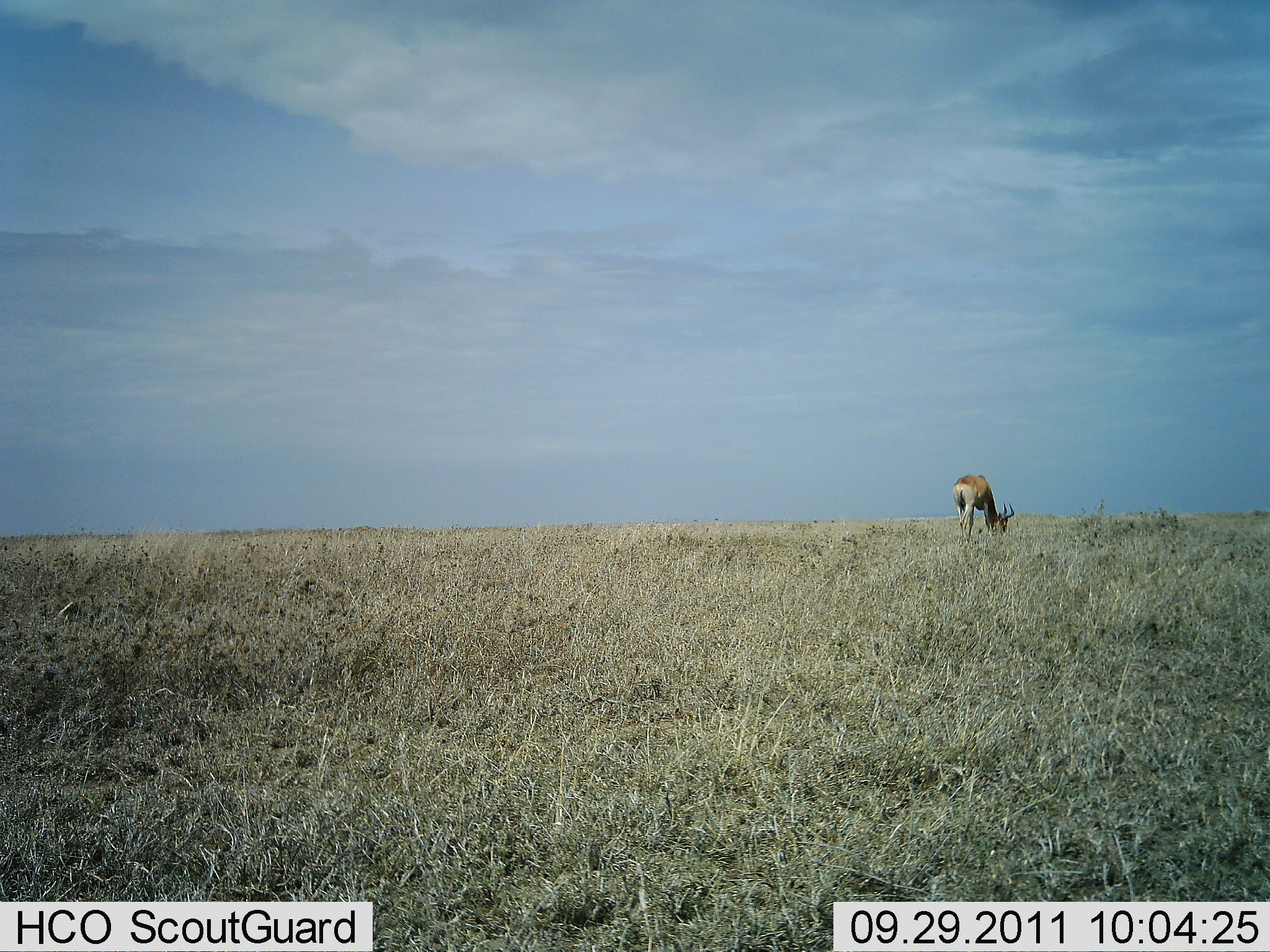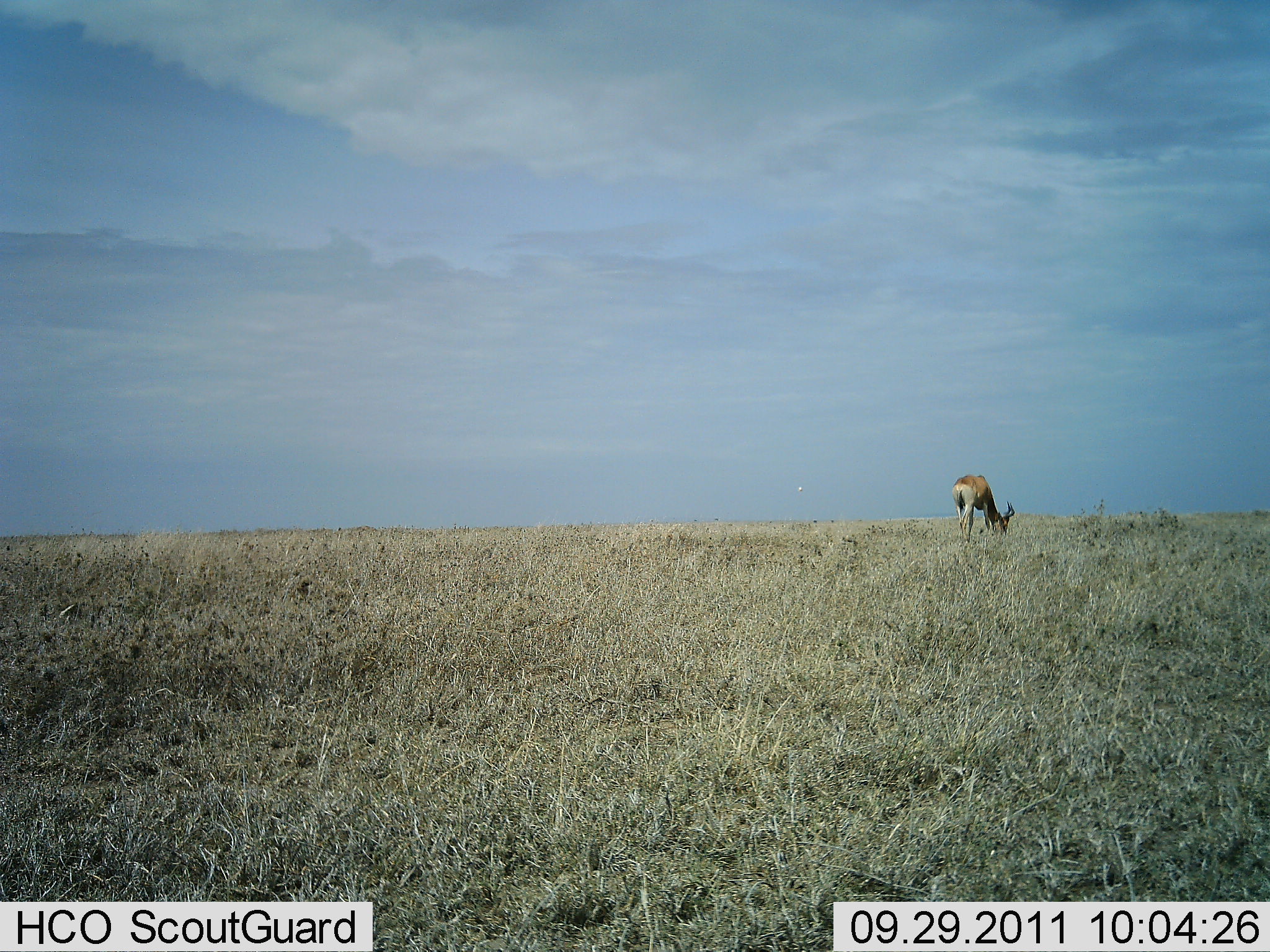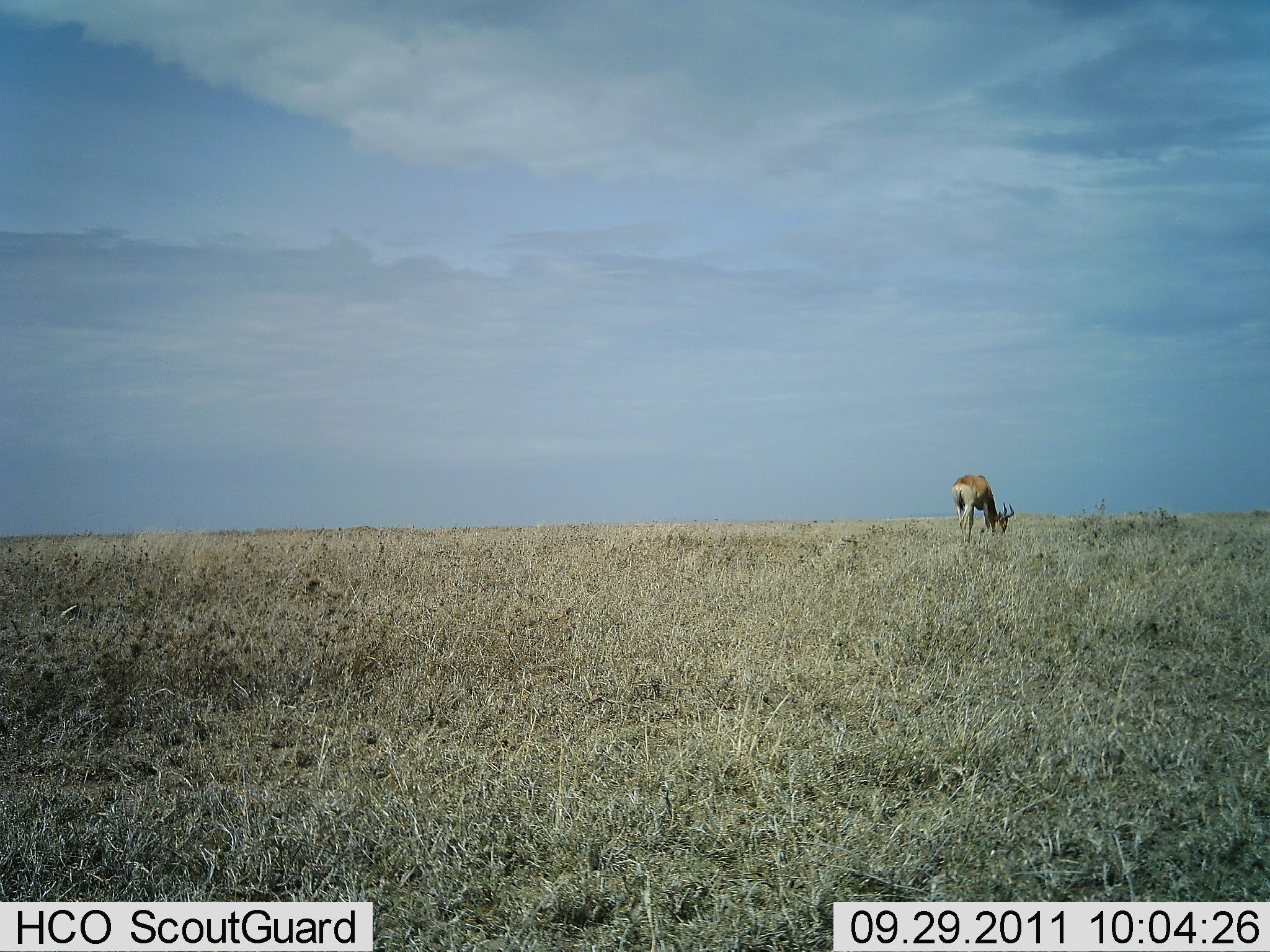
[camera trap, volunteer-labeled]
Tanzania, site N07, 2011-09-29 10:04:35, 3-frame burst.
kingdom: Animalia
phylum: Chordata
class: Mammalia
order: Artiodactyla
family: Bovidae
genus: Alcelaphus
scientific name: Alcelaphus buselaphus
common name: hartebeest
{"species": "hartebeest (Alcelaphus buselaphus)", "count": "1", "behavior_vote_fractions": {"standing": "43%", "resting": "0%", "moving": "0%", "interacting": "0%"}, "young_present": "0%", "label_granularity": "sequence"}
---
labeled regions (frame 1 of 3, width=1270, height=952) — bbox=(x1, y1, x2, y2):
animal: bbox=(952, 475, 1015, 543)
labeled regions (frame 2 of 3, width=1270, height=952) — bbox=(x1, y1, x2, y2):
animal: bbox=(952, 475, 1015, 543)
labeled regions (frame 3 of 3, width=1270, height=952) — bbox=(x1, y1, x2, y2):
animal: bbox=(952, 475, 1015, 543)